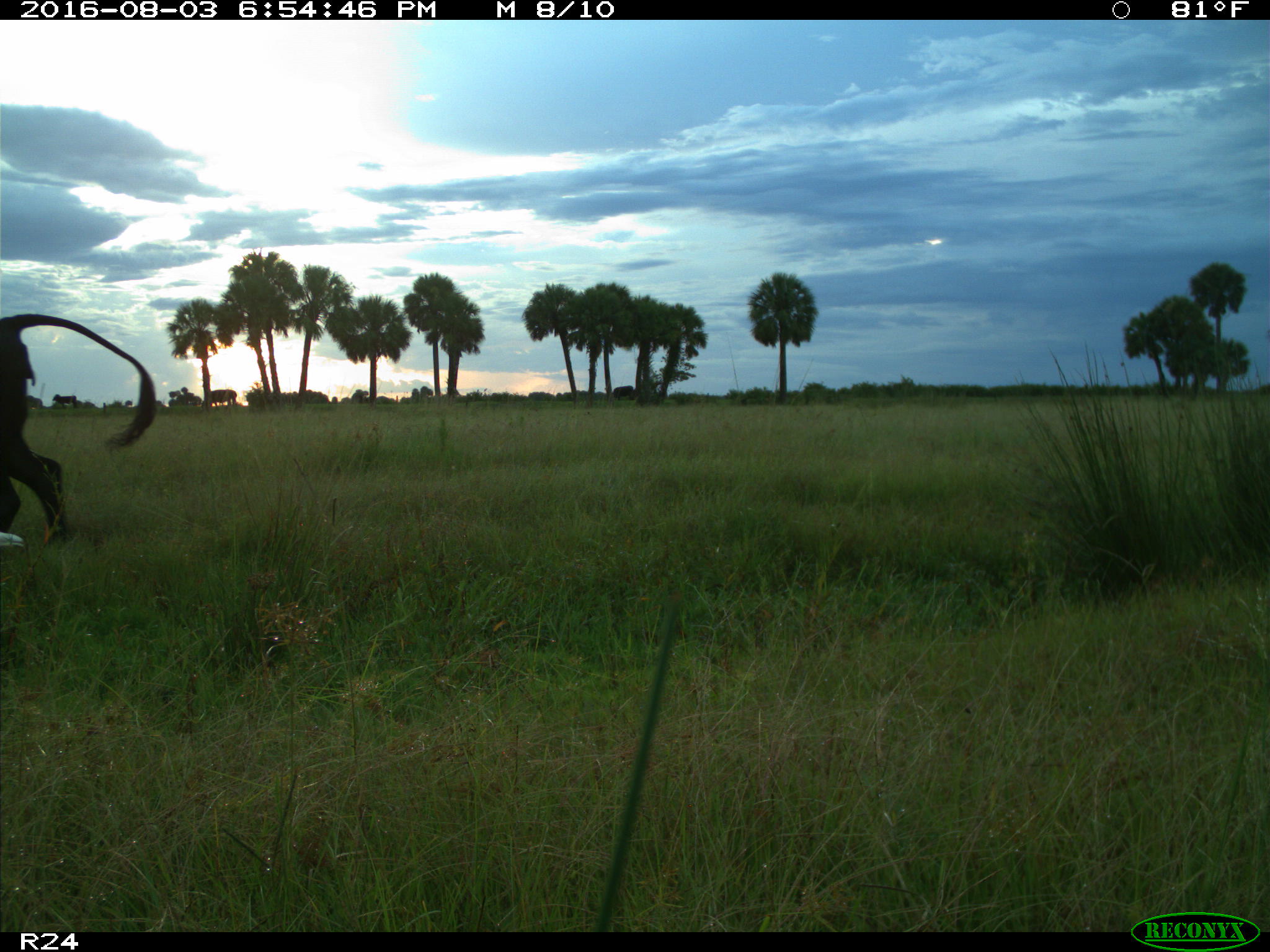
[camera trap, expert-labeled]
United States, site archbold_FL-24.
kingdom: Animalia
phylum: Chordata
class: Mammalia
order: Artiodactyla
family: Bovidae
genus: Bos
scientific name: Bos taurus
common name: domestic cow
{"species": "Bos taurus (domestic cow)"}